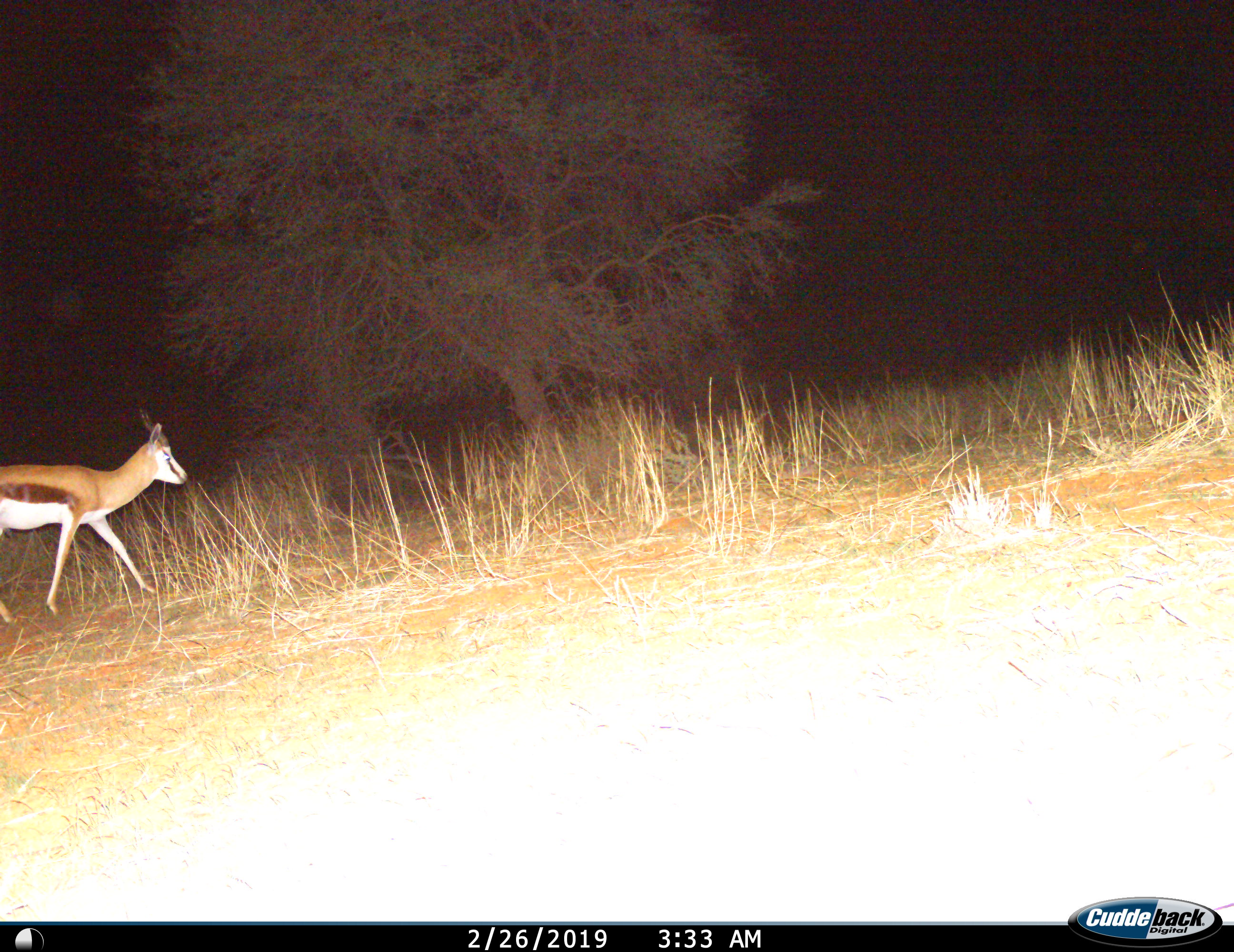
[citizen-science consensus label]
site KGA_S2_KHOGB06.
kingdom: Animalia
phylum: Chordata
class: Mammalia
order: Artiodactyla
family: Bovidae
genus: Antidorcas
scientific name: Antidorcas marsupialis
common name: springbok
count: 1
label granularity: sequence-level